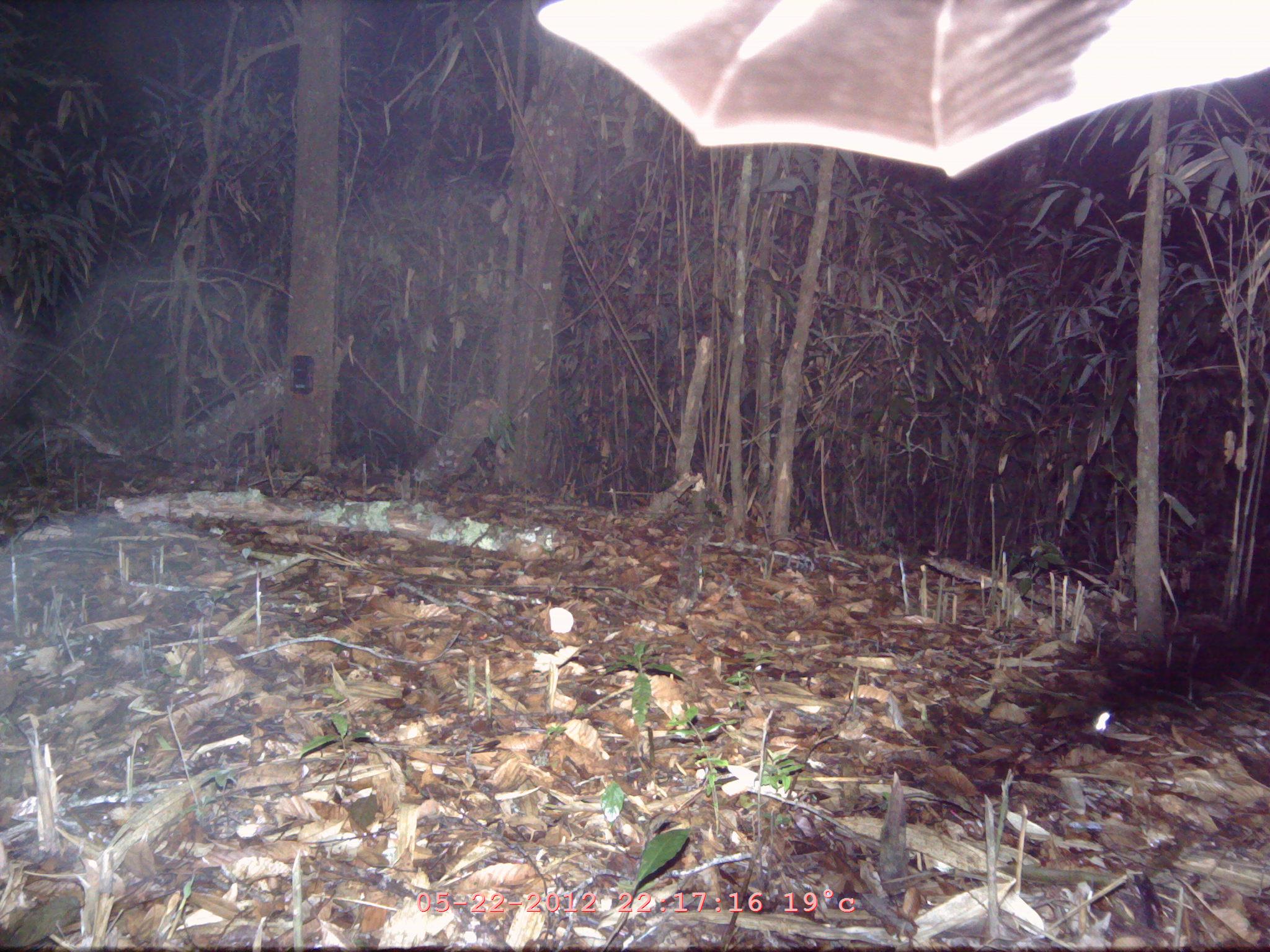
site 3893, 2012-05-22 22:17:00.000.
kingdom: Animalia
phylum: Chordata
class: Mammalia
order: Chiroptera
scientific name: Chiroptera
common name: bats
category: unknown bat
Unknown bat (bats) (Chiroptera), count 1.